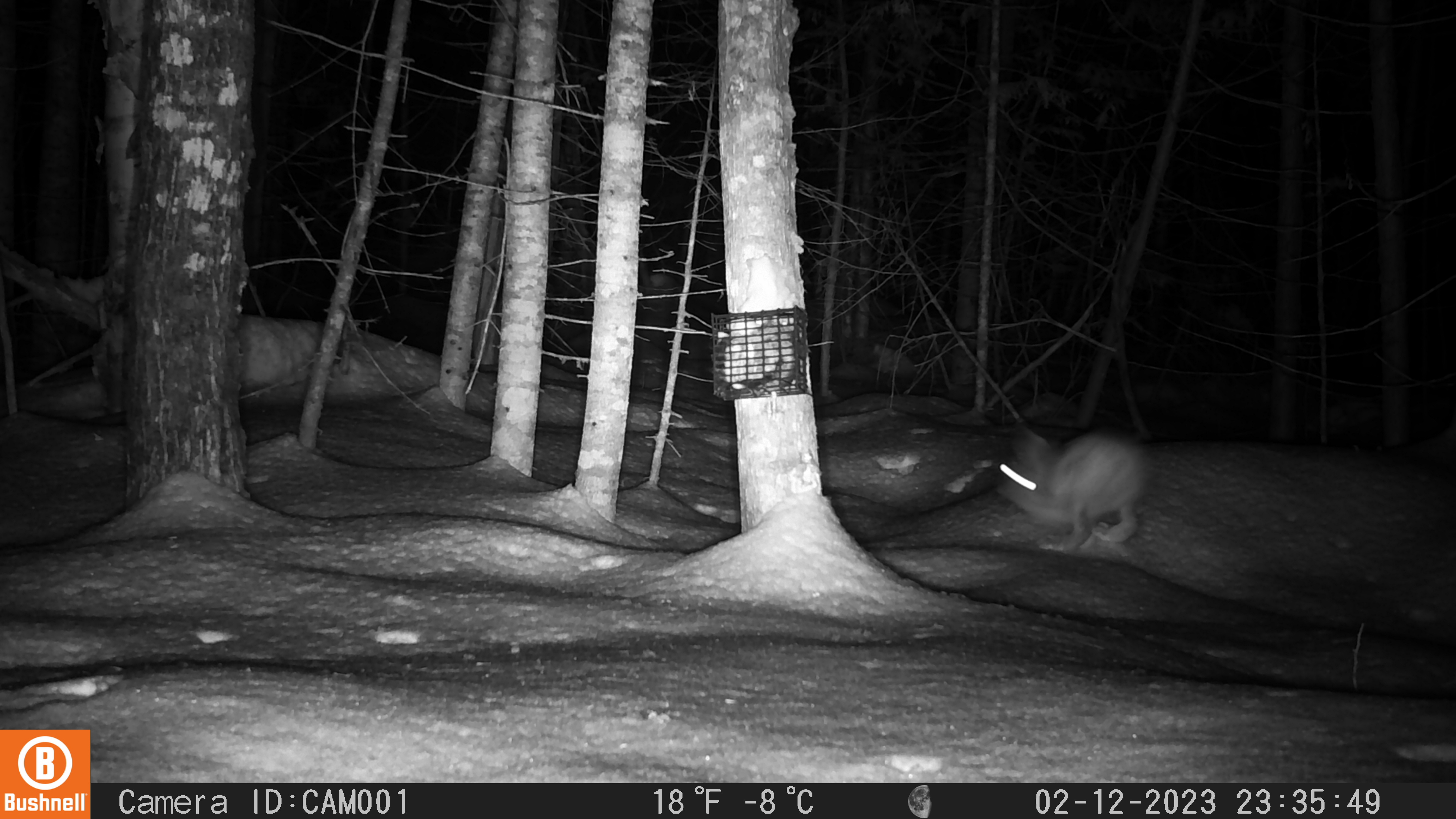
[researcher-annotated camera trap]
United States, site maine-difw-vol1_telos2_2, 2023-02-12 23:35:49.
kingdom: Animalia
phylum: Chordata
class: Mammalia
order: Lagomorpha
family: Leporidae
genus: Lepus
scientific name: Lepus americanus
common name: snowshoe hare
Snowshoe hare (Lepus americanus).